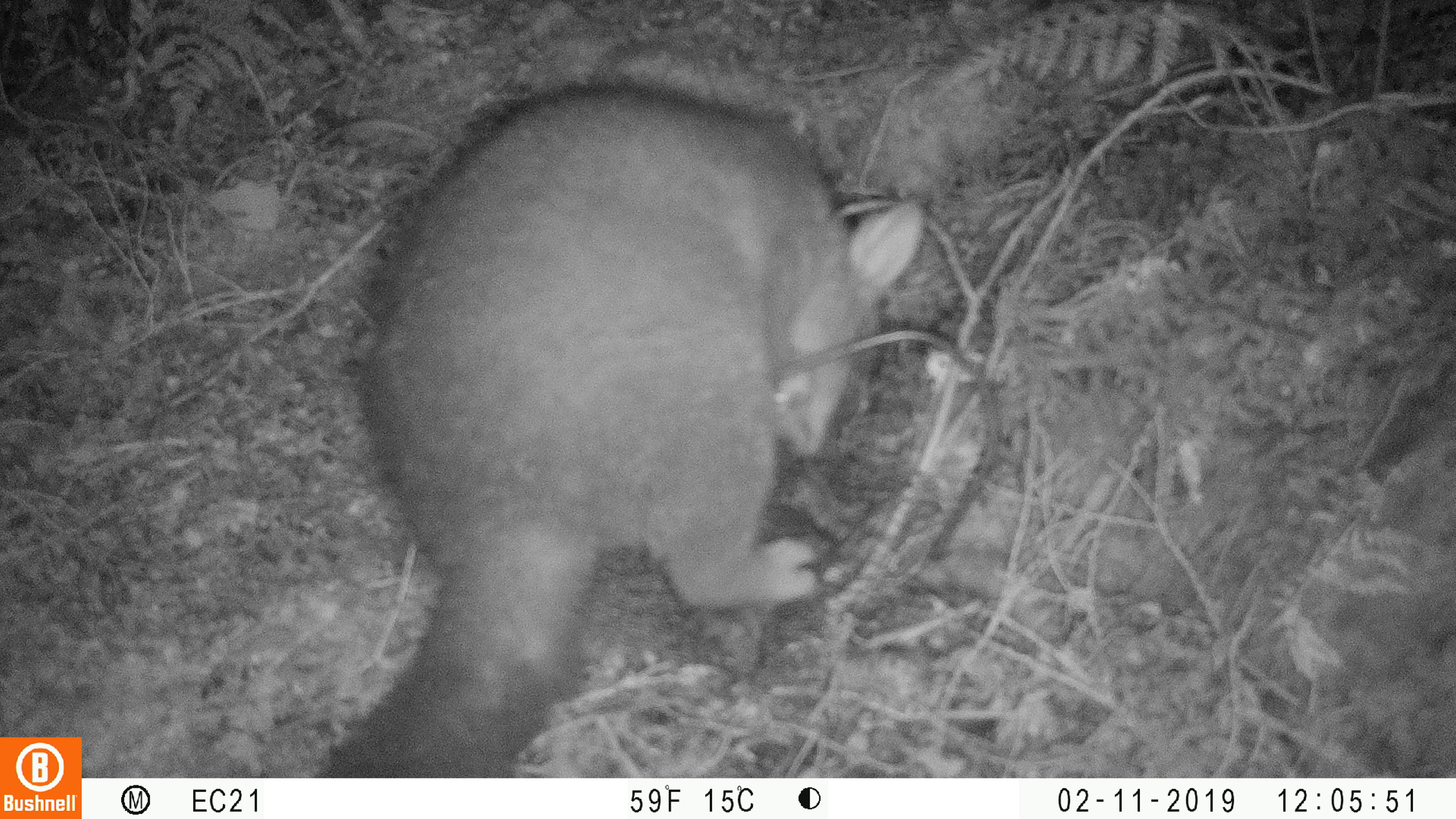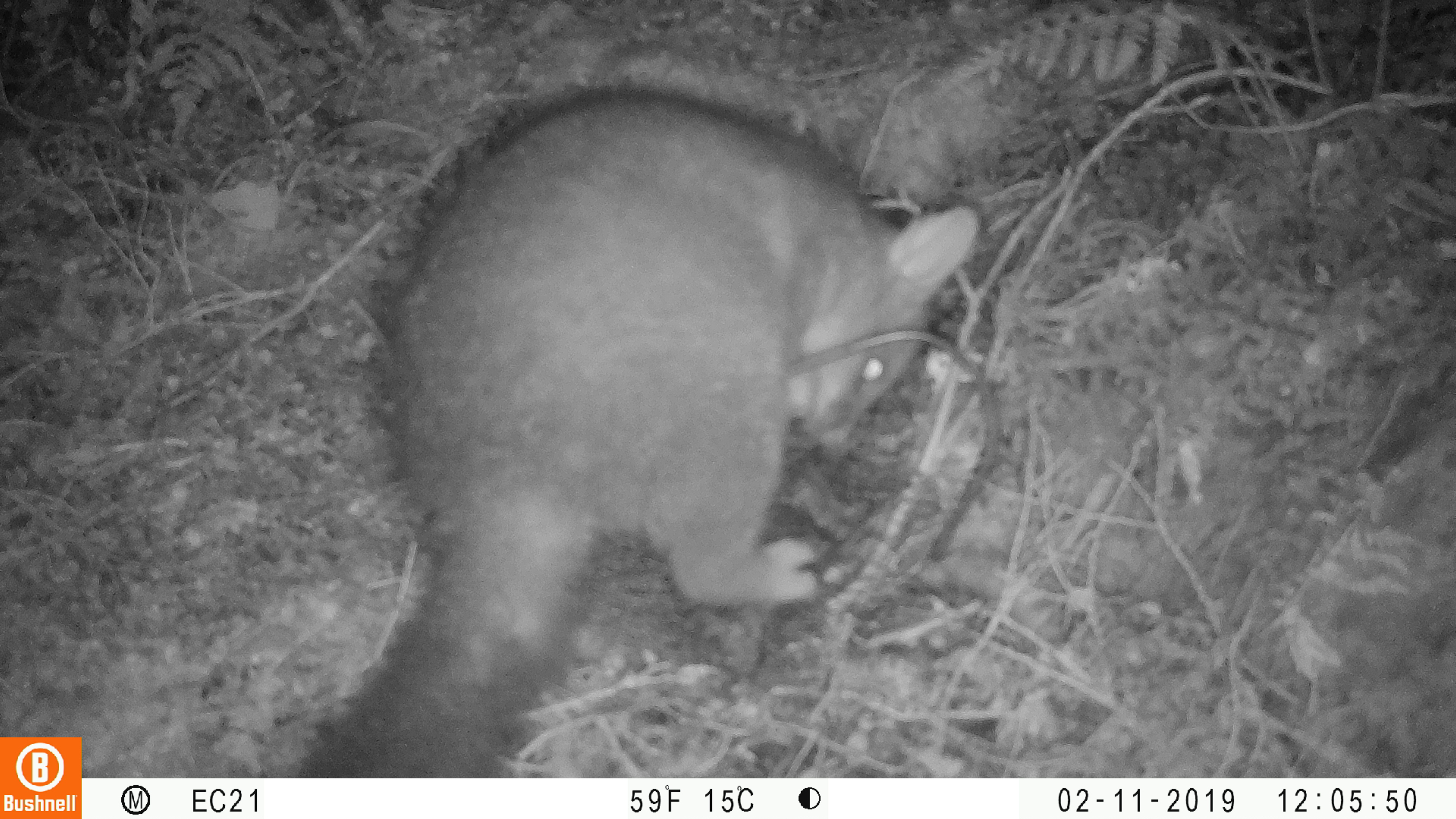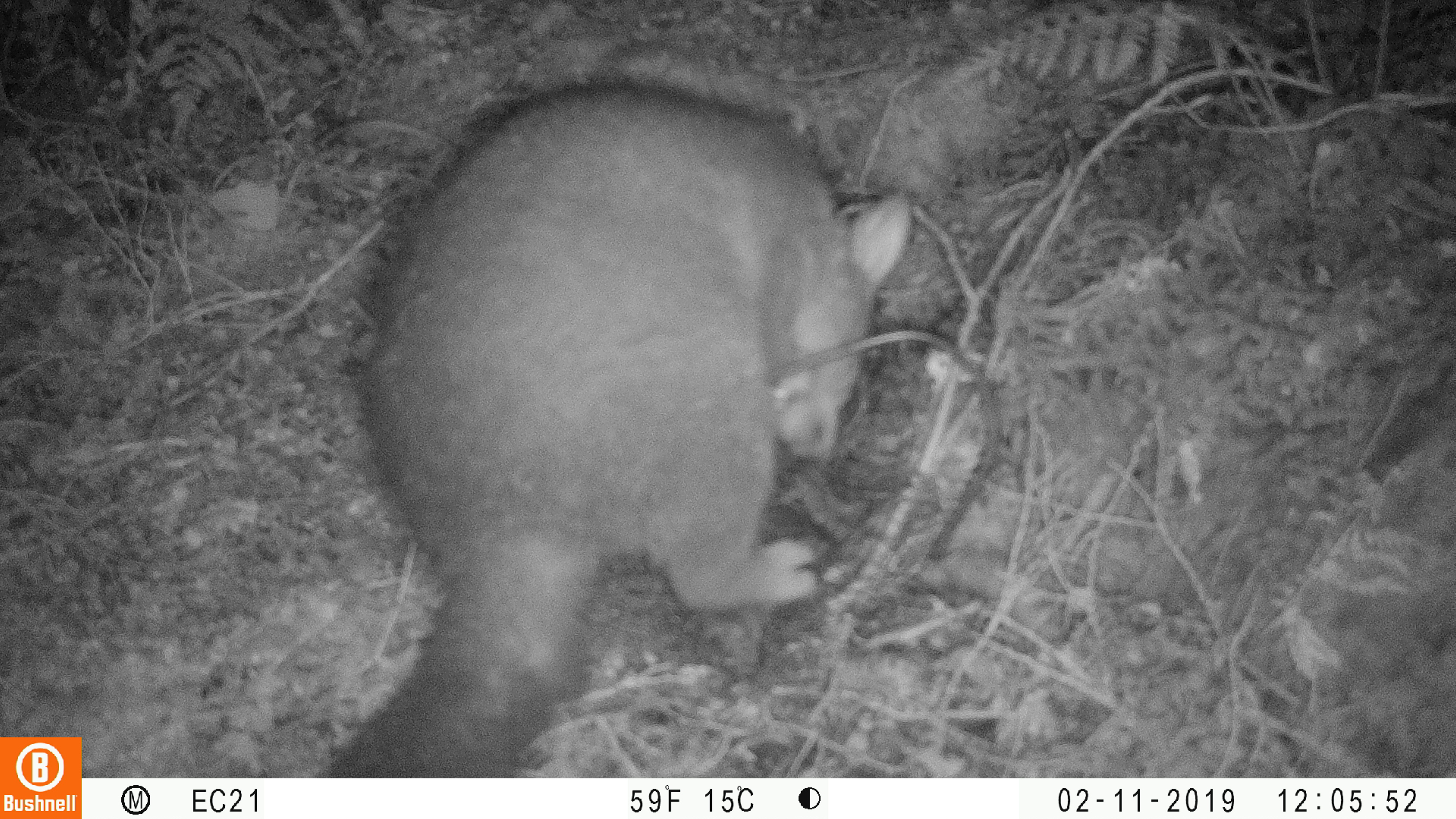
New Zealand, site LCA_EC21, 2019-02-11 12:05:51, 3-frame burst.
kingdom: Animalia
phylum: Chordata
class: Mammalia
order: Diprotodontia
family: Phalangeridae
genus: Trichosurus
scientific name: Trichosurus vulpecula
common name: common brushtail possum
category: possum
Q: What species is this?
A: Possum (common brushtail possum) (Trichosurus vulpecula).